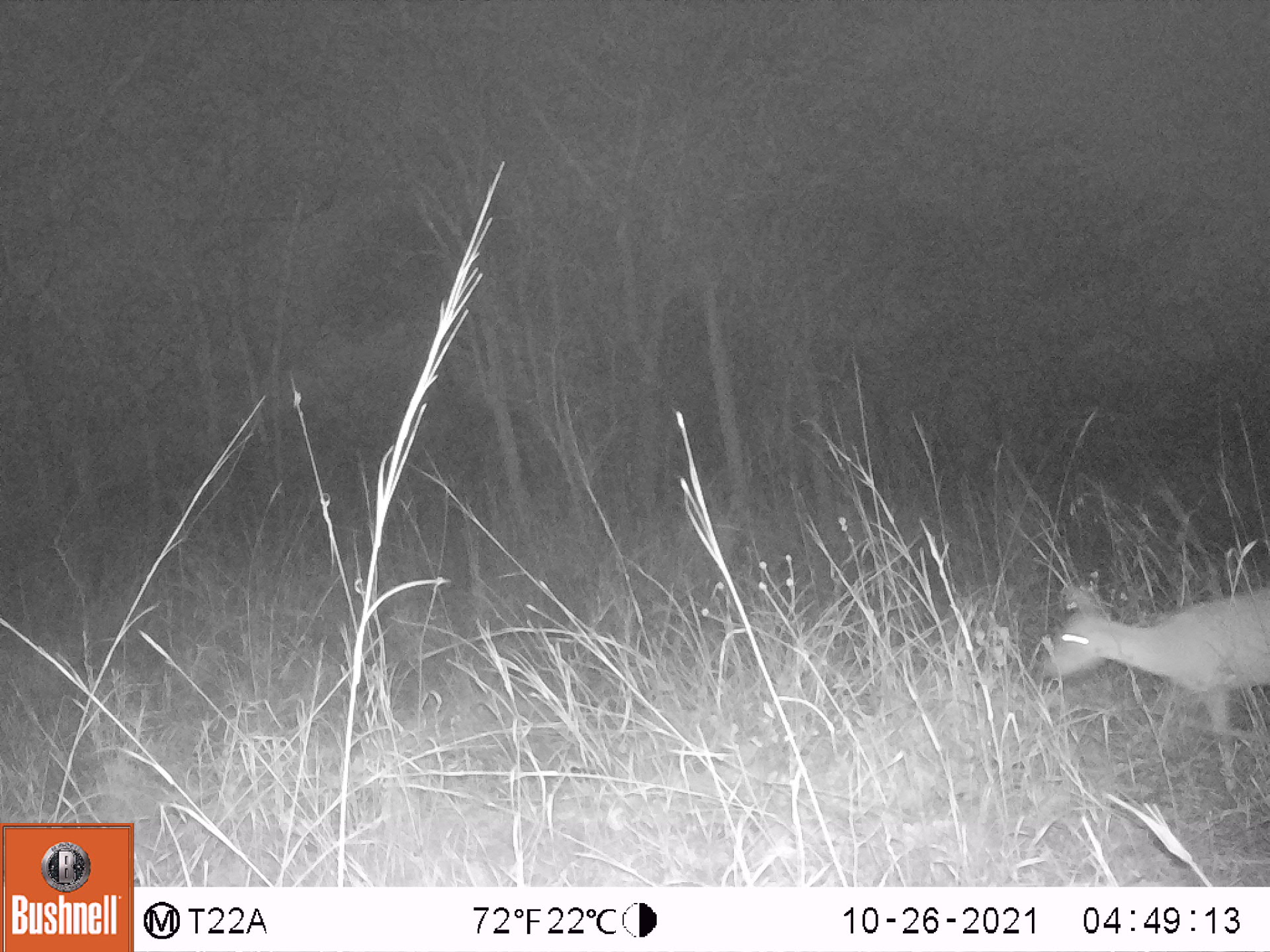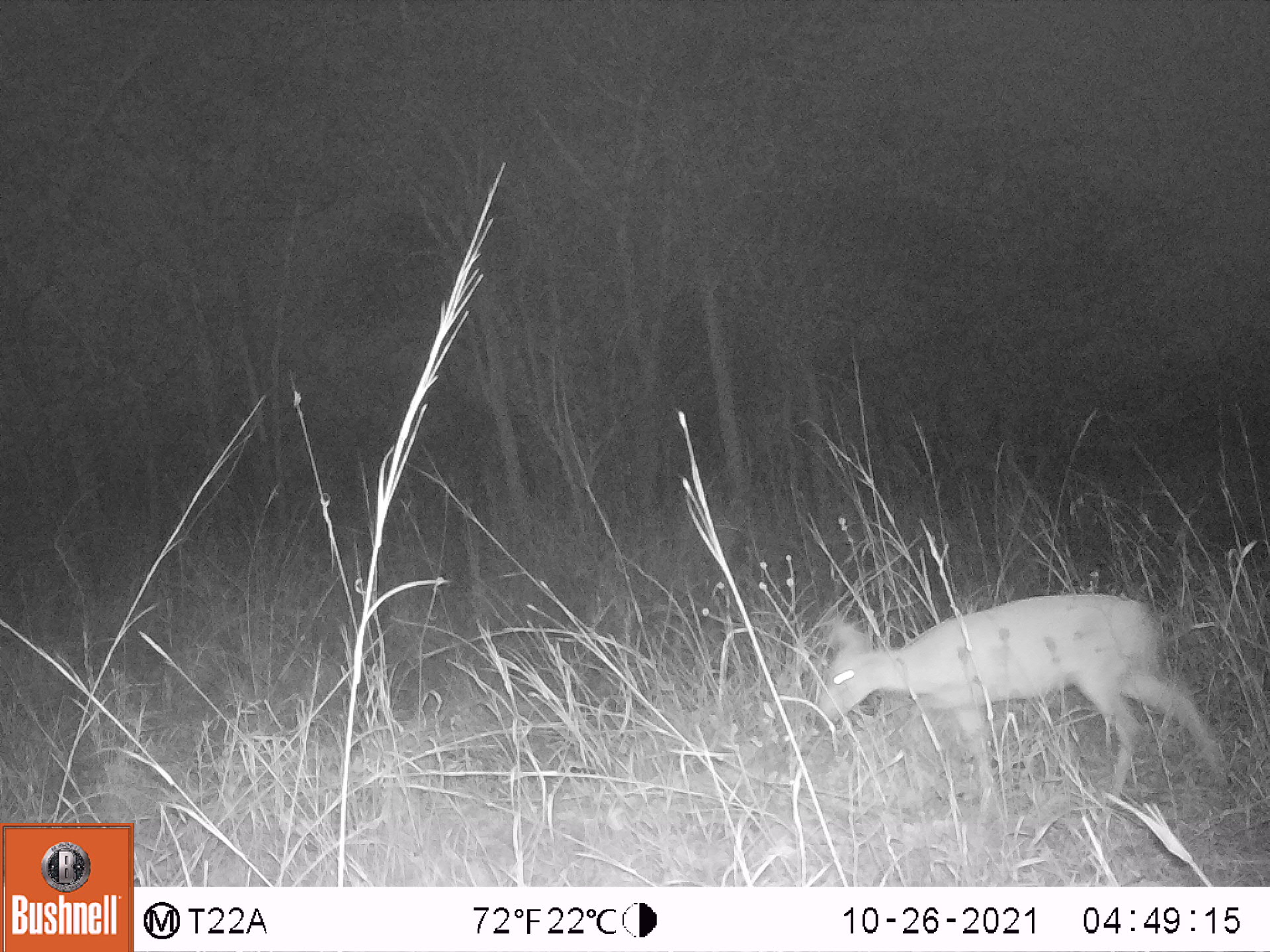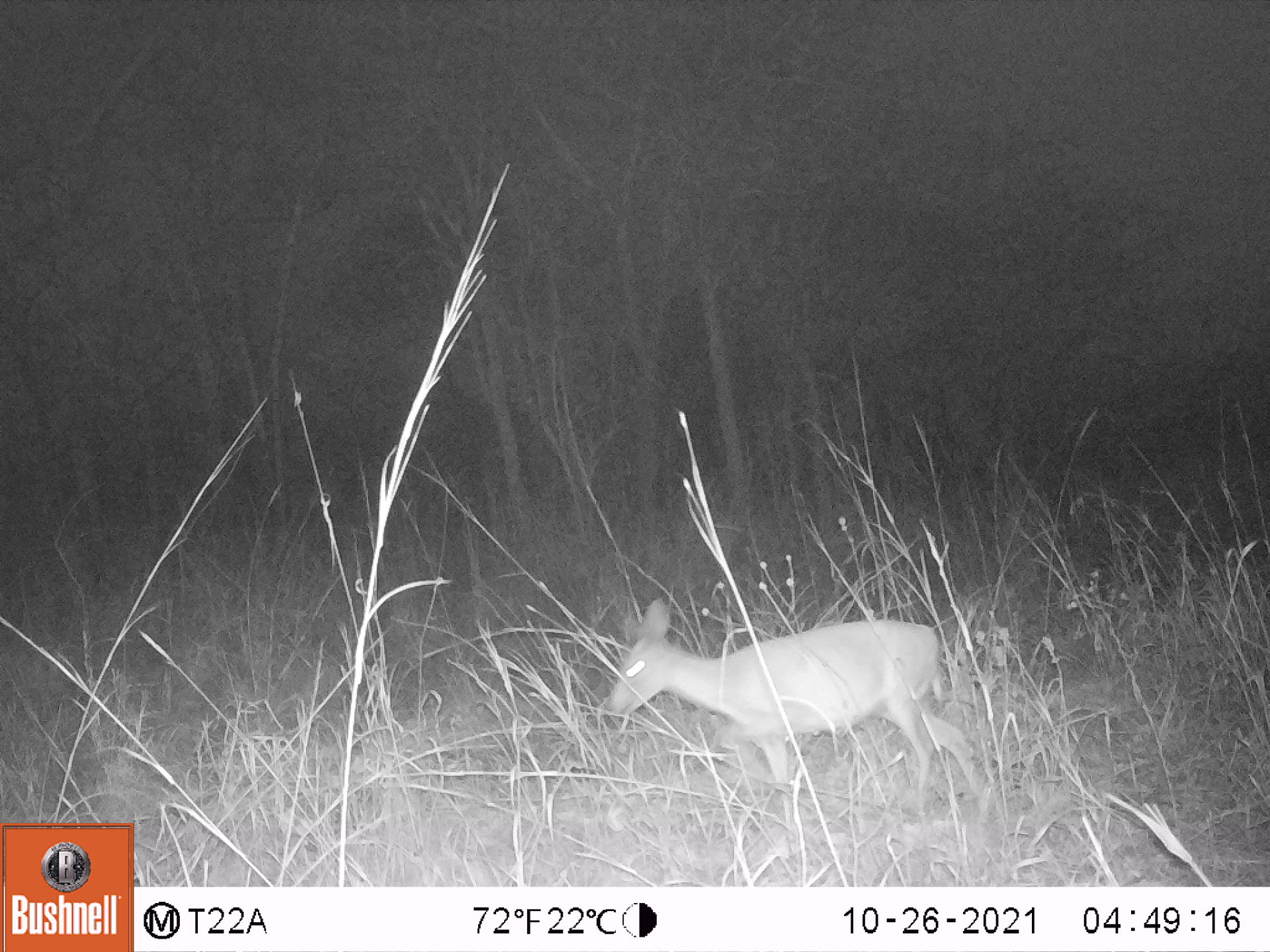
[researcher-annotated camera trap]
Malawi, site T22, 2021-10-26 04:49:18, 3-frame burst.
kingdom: Animalia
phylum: Chordata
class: Mammalia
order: Artiodactyla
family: Bovidae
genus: Sylvicapra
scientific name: Sylvicapra grimmia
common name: common duiker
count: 1